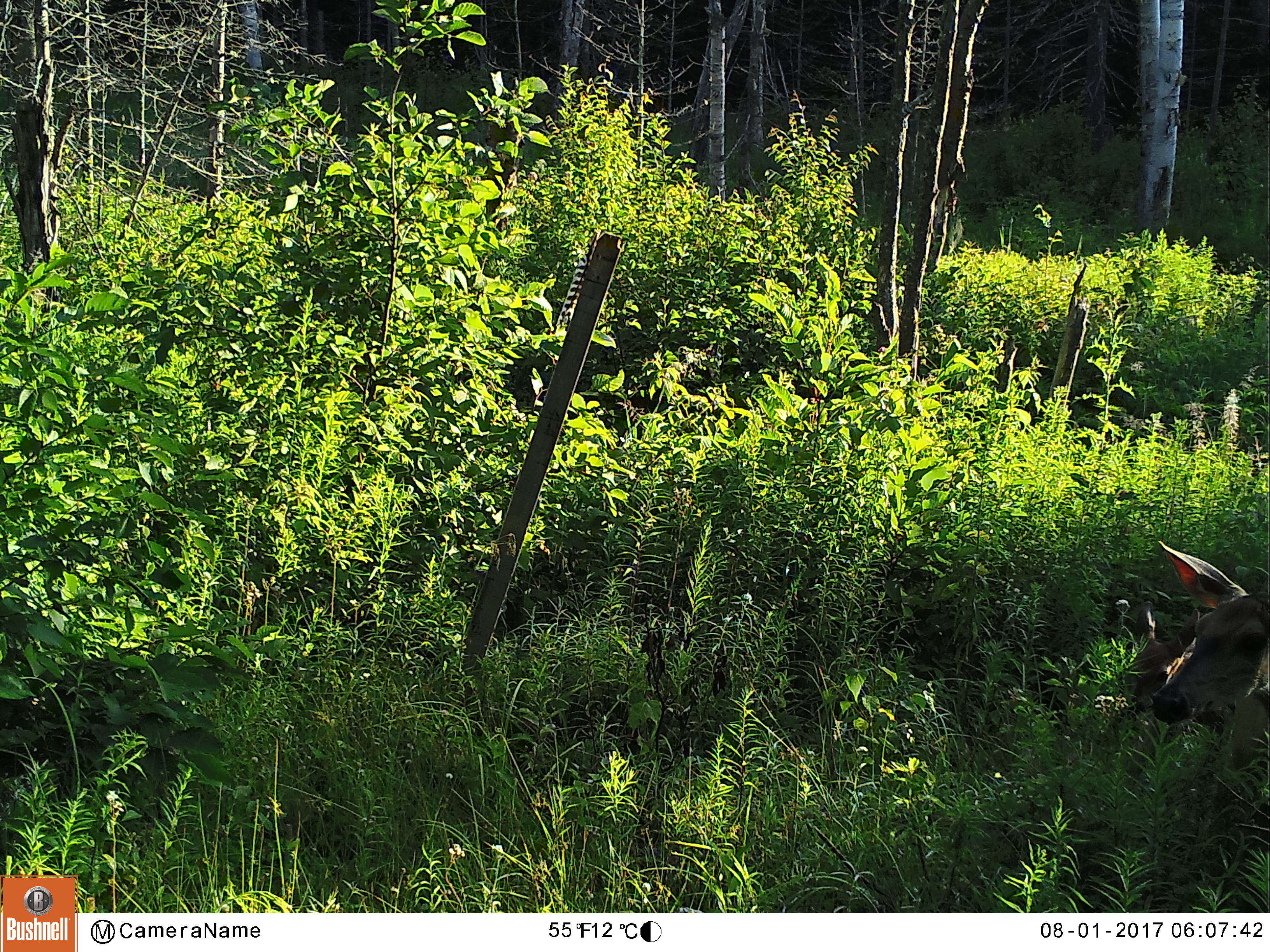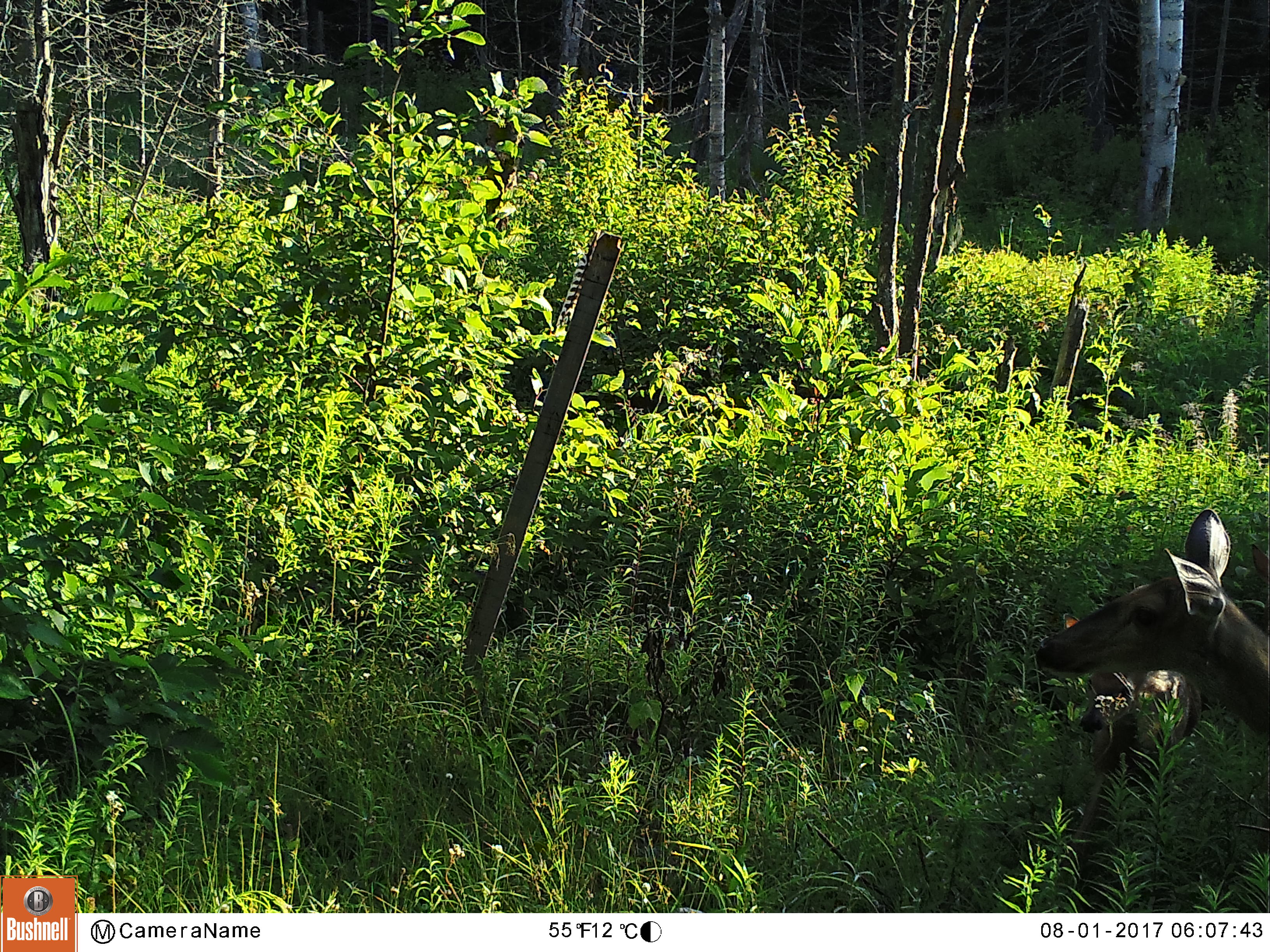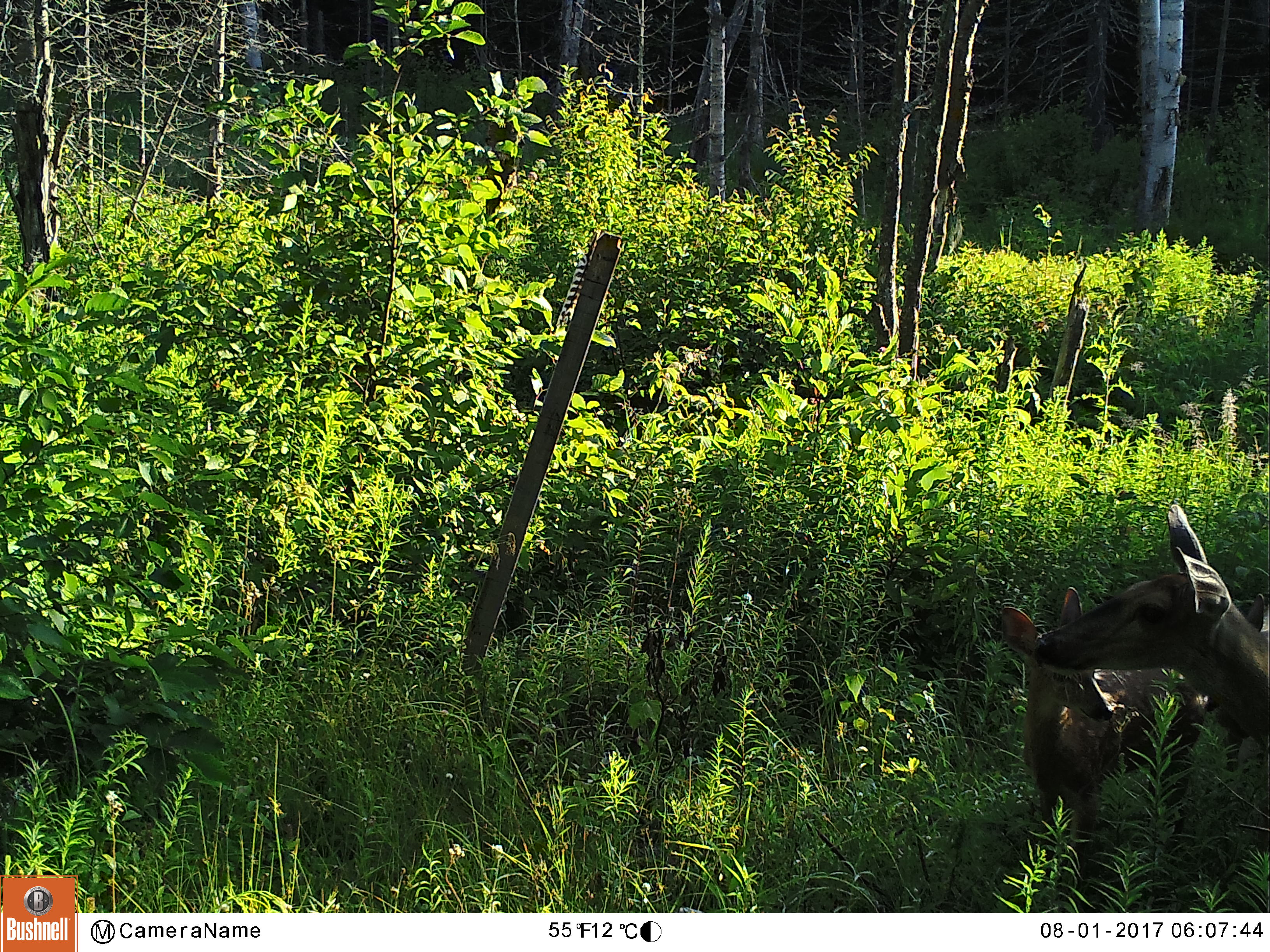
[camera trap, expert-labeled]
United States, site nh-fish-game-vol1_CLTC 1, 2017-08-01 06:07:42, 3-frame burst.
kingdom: Animalia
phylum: Chordata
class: Mammalia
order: Artiodactyla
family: Cervidae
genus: Odocoileus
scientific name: Odocoileus virginianus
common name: white-tailed deer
White-tailed deer (Odocoileus virginianus).